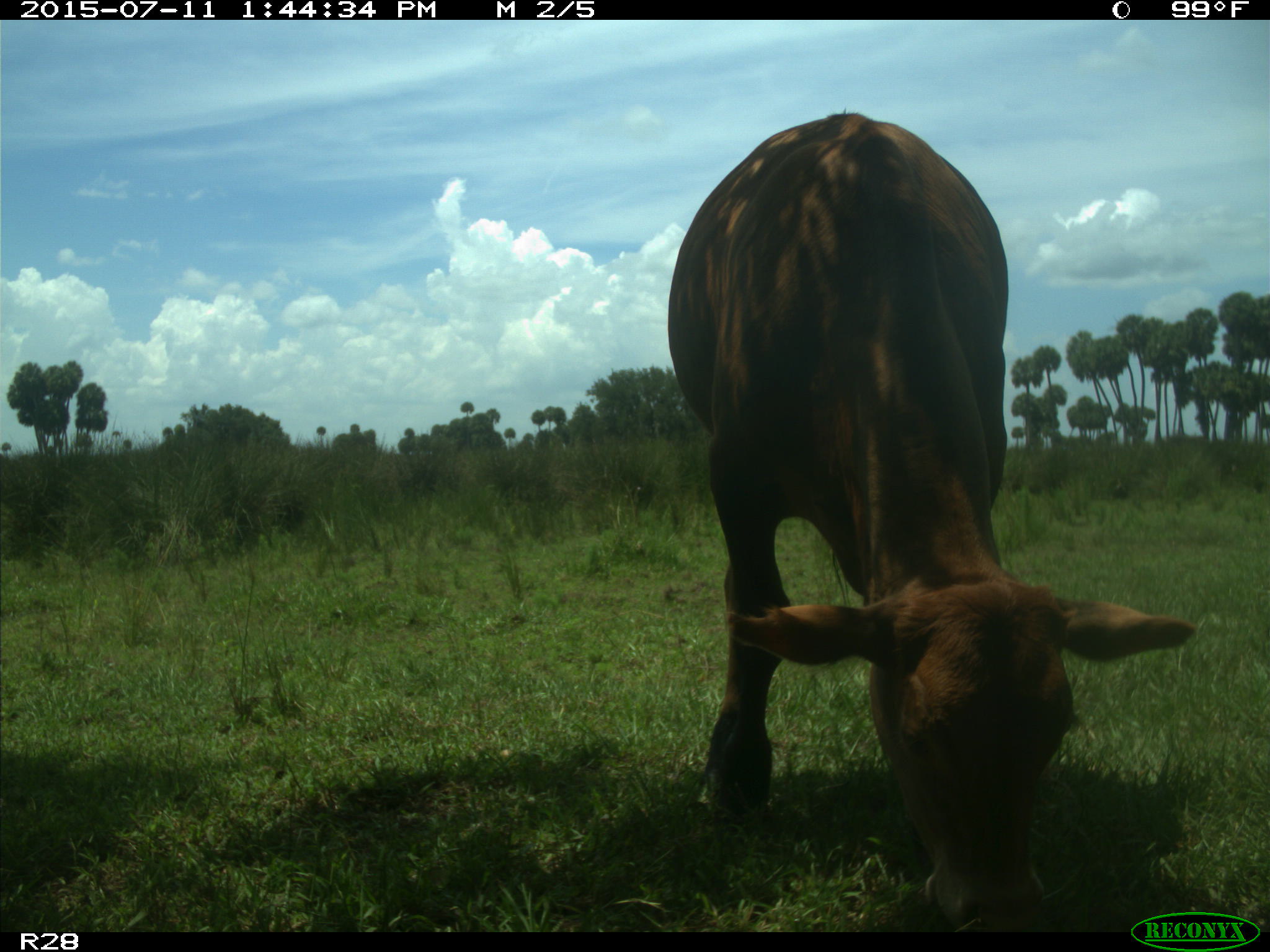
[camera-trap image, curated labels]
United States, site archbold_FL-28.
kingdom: Animalia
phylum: Chordata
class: Mammalia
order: Artiodactyla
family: Bovidae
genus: Bos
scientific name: Bos taurus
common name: domestic cow